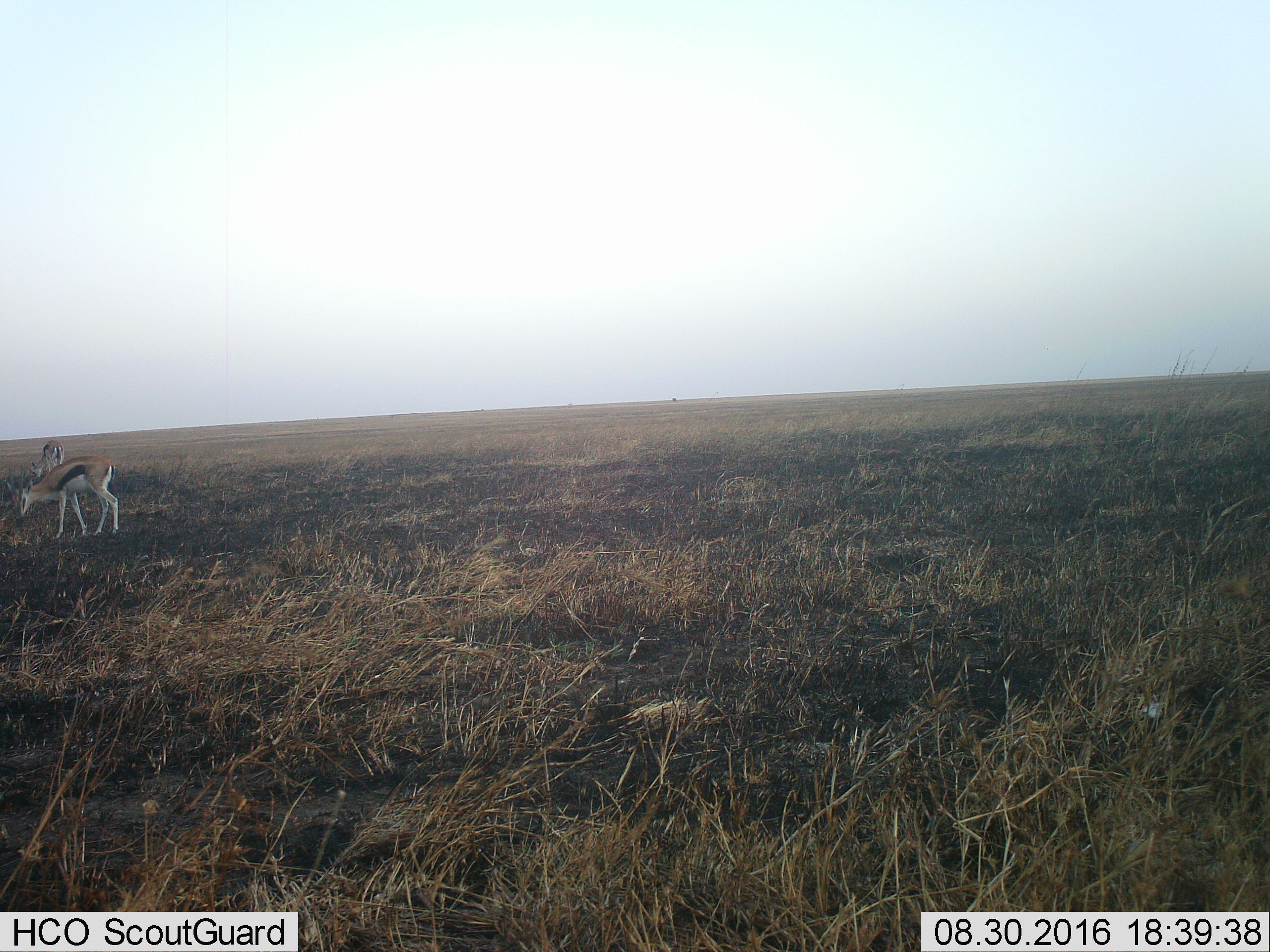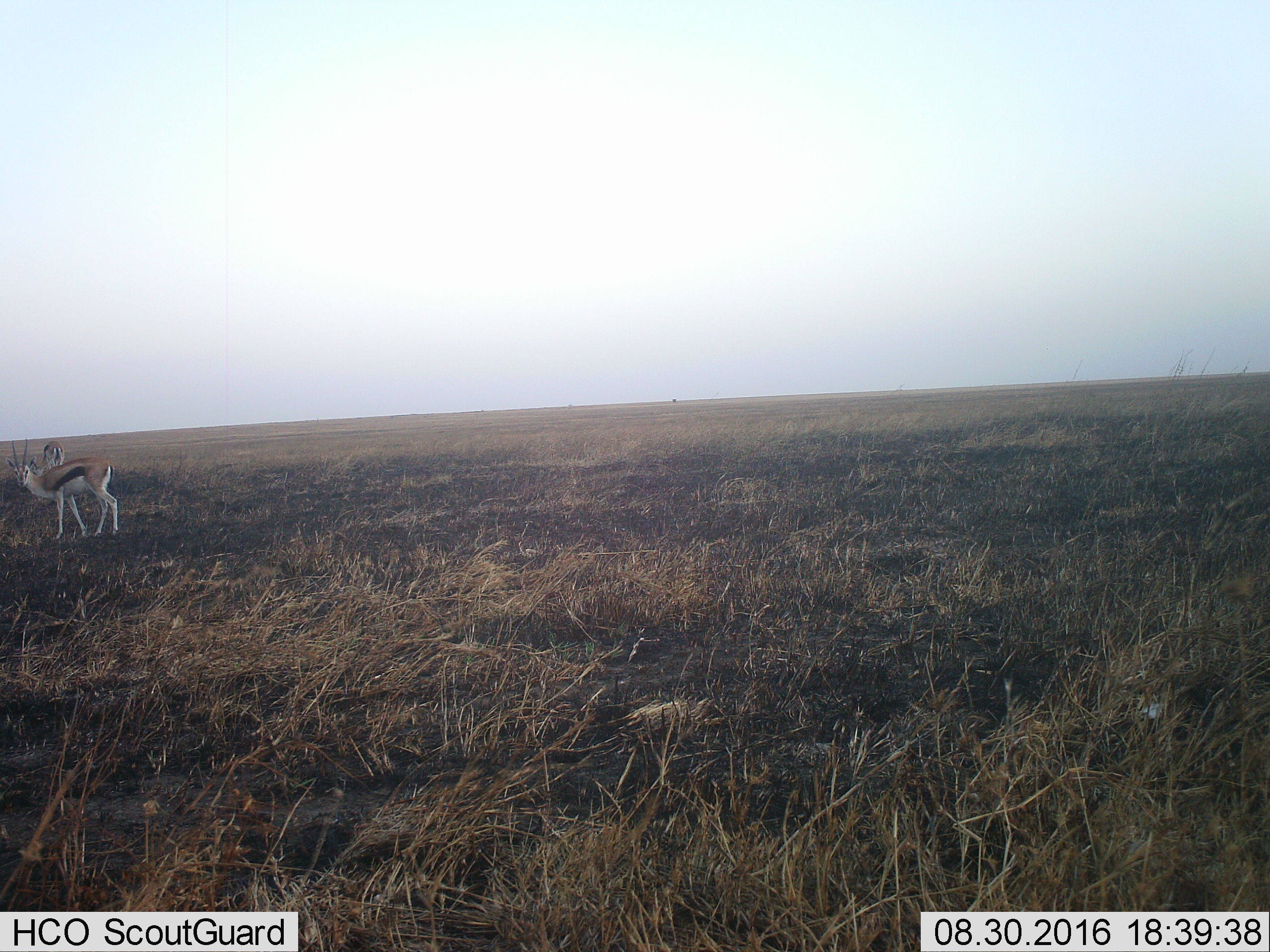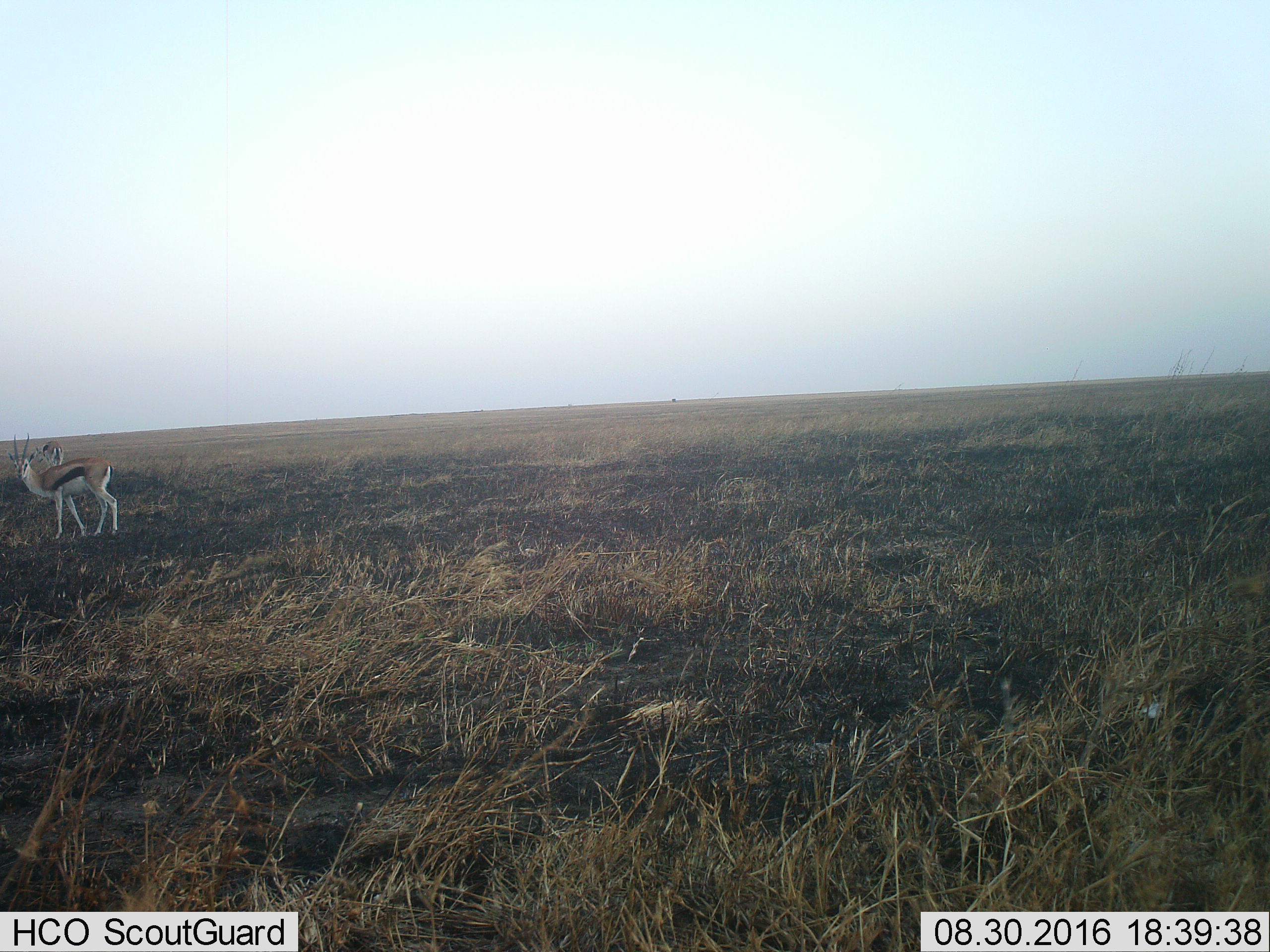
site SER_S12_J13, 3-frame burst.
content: unidentified animal